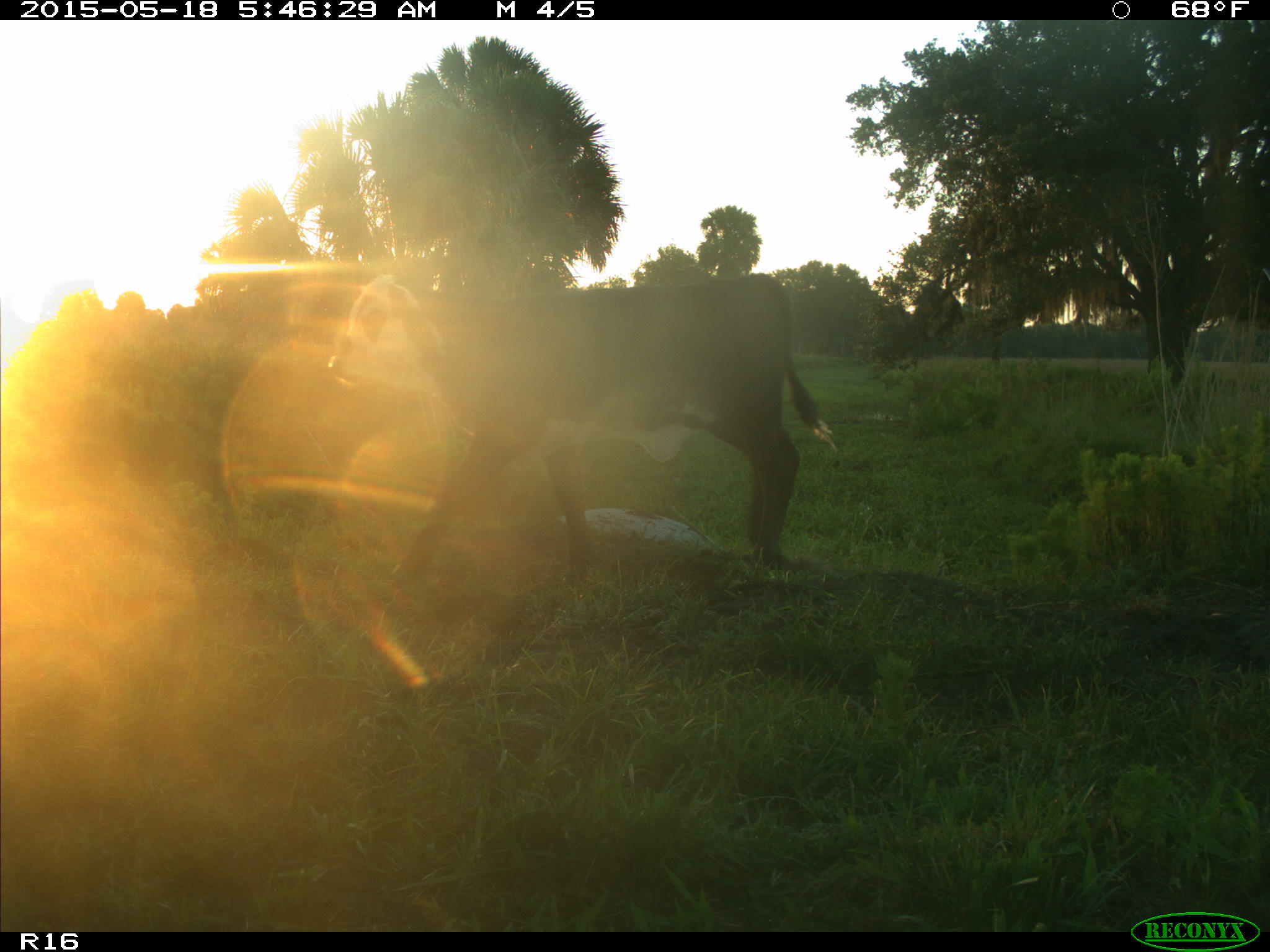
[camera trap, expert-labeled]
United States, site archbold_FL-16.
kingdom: Animalia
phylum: Chordata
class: Mammalia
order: Artiodactyla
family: Bovidae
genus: Bos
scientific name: Bos taurus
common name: domestic cow